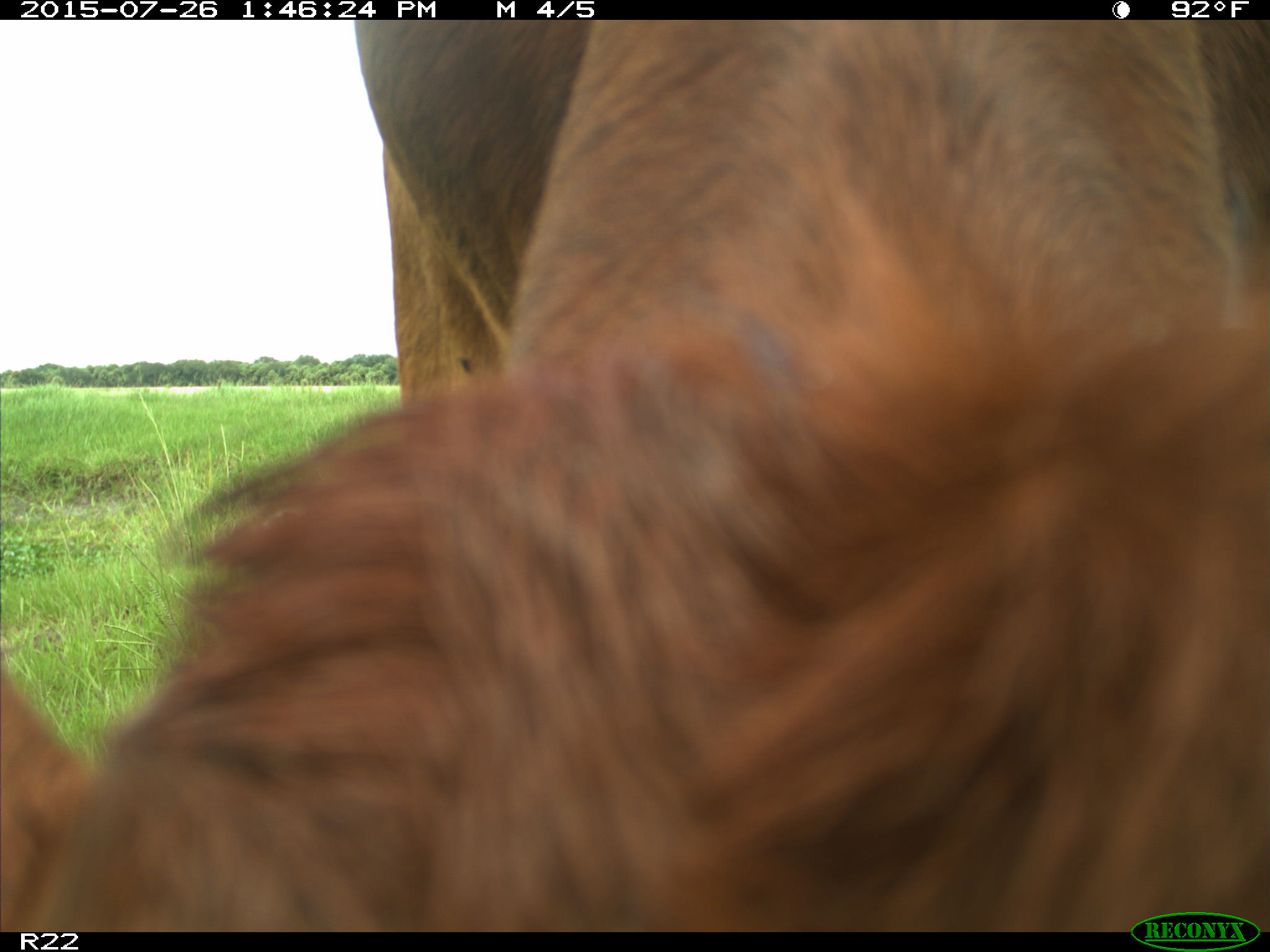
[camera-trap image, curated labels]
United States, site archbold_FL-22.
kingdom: Animalia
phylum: Chordata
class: Mammalia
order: Artiodactyla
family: Bovidae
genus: Bos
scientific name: Bos taurus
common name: domestic cow